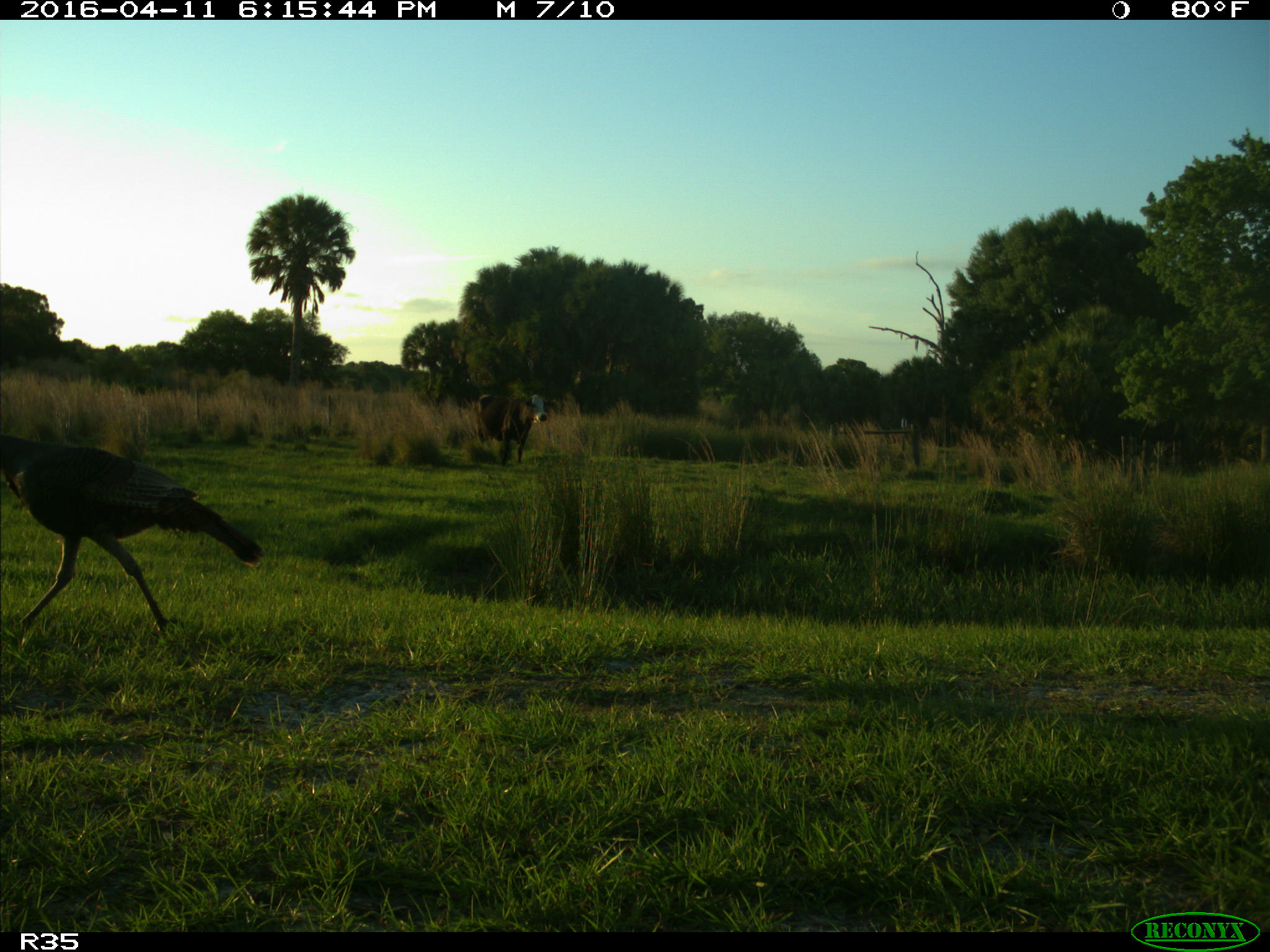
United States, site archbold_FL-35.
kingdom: Animalia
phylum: Chordata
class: Mammalia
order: Artiodactyla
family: Bovidae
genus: Bos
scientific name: Bos taurus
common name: domestic cow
Bos taurus (domestic cow).